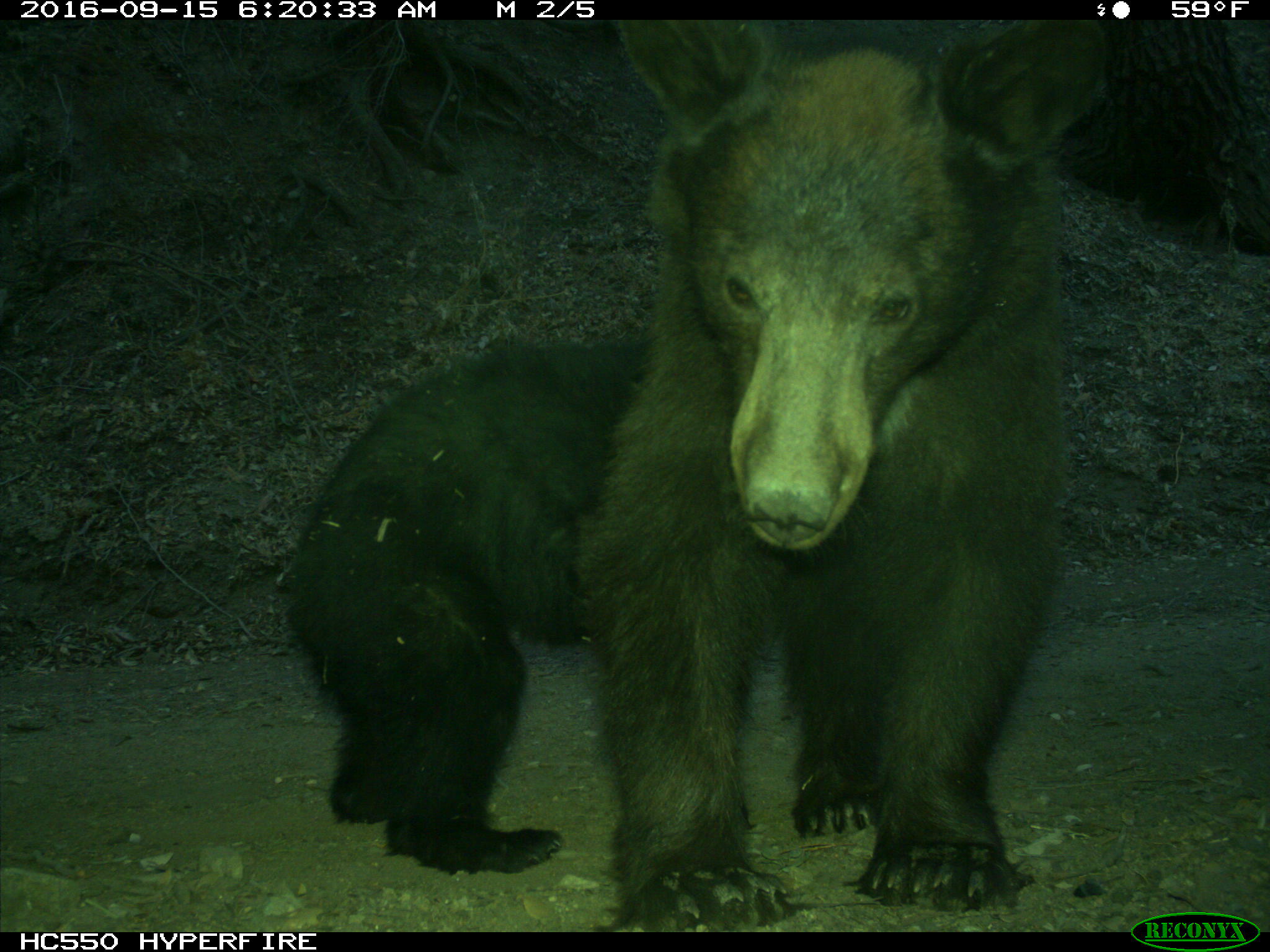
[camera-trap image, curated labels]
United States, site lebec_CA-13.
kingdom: Animalia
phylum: Chordata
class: Mammalia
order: Carnivora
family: Ursidae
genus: Ursus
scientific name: Ursus americanus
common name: american black bear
Ursus americanus (american black bear).